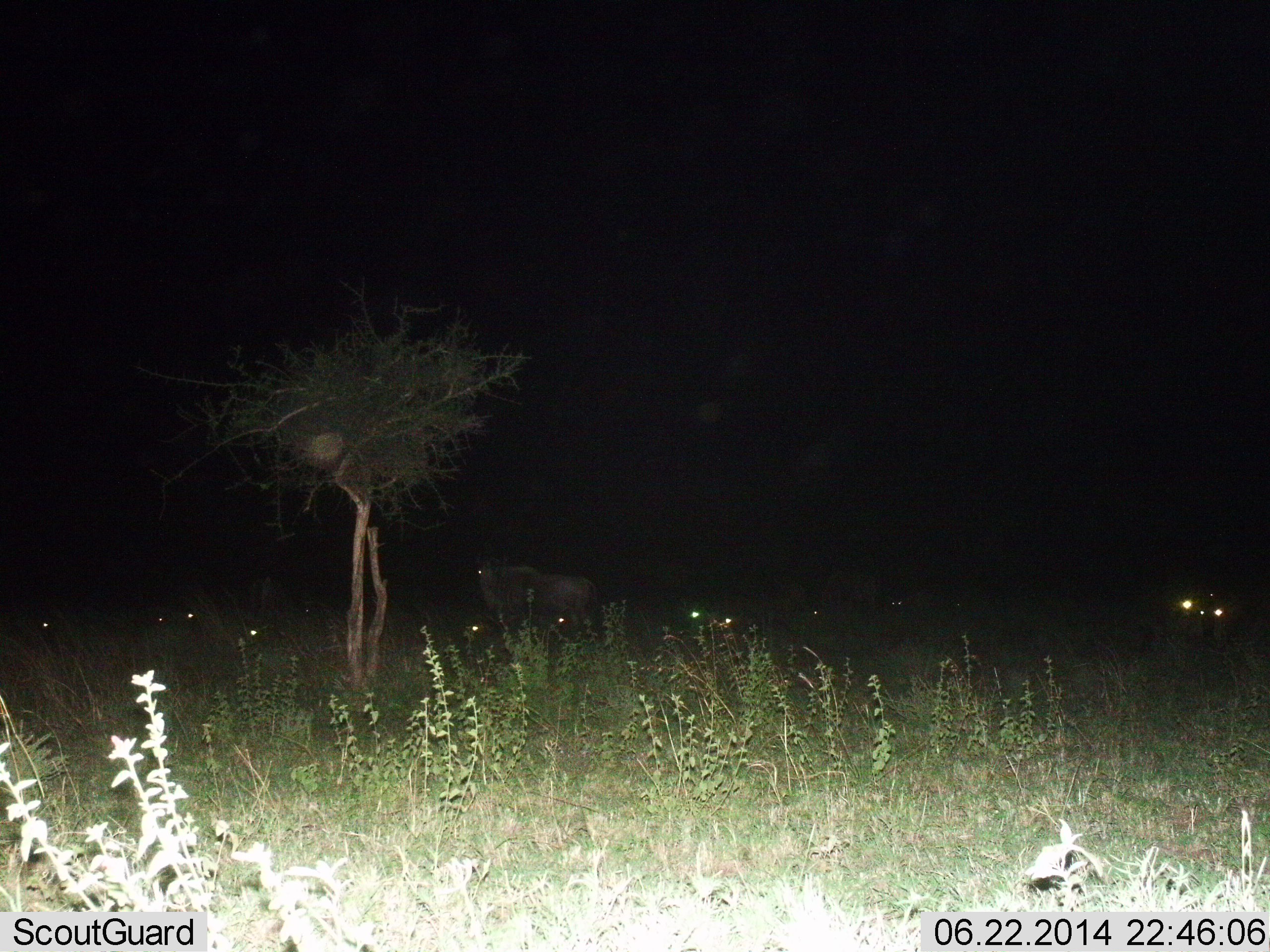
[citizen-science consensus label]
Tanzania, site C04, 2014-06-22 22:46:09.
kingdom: Animalia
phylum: Chordata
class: Mammalia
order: Artiodactyla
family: Bovidae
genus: Connochaetes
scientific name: Connochaetes taurinus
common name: blue wildebeest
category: wildebeest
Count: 8.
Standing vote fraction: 50%.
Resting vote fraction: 50%.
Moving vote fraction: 30%.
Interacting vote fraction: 0%.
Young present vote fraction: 0%.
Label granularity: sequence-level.